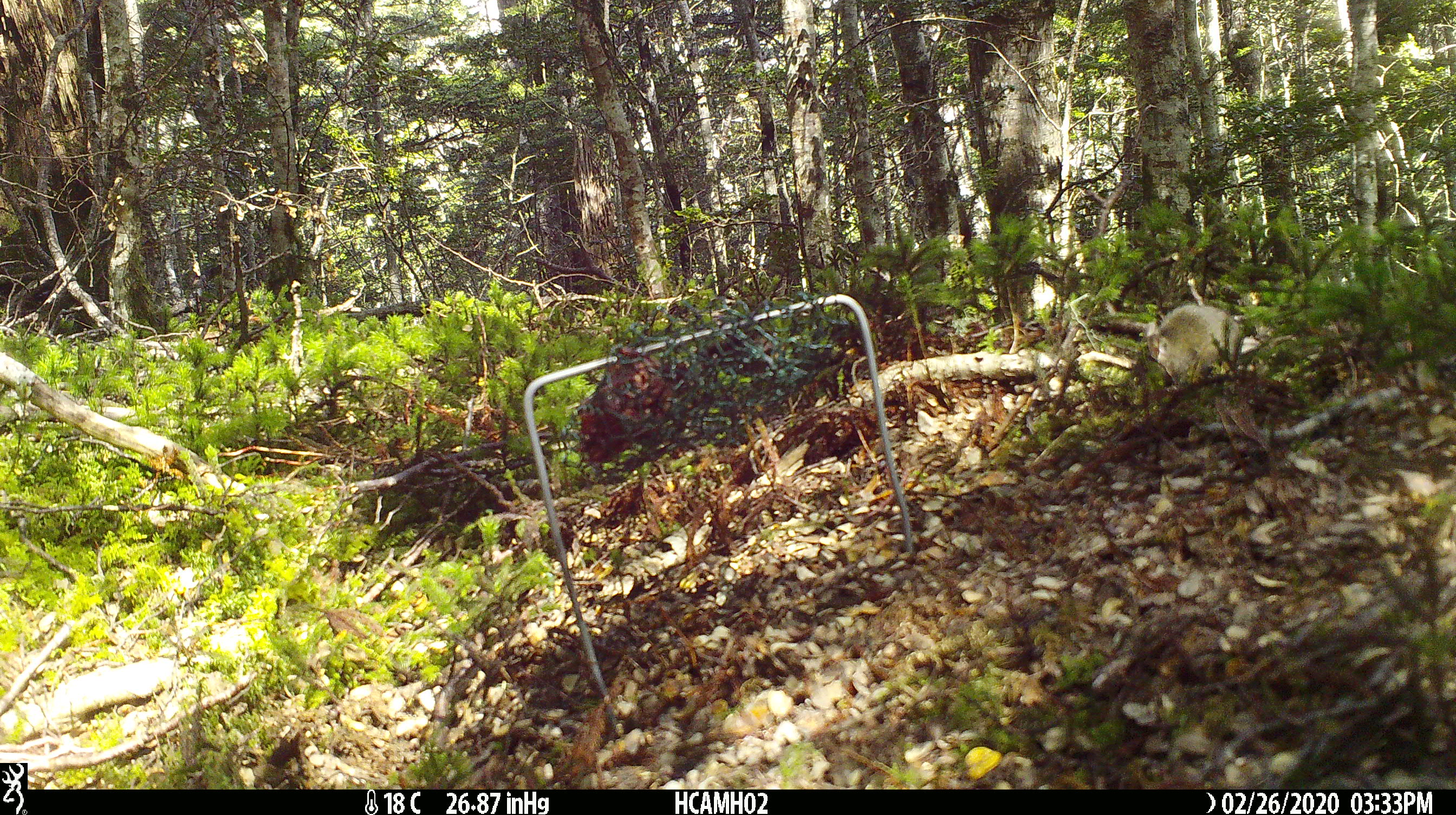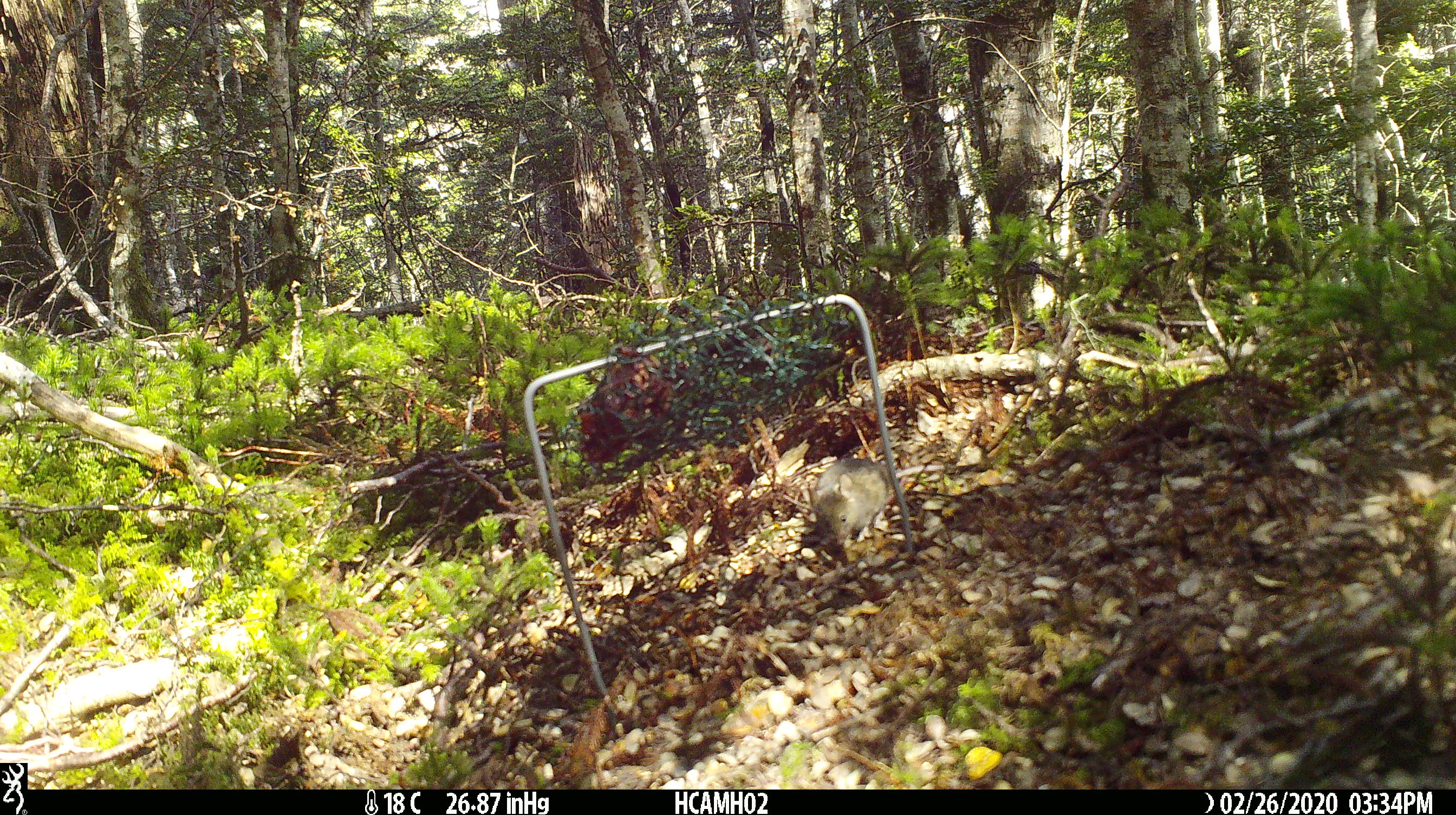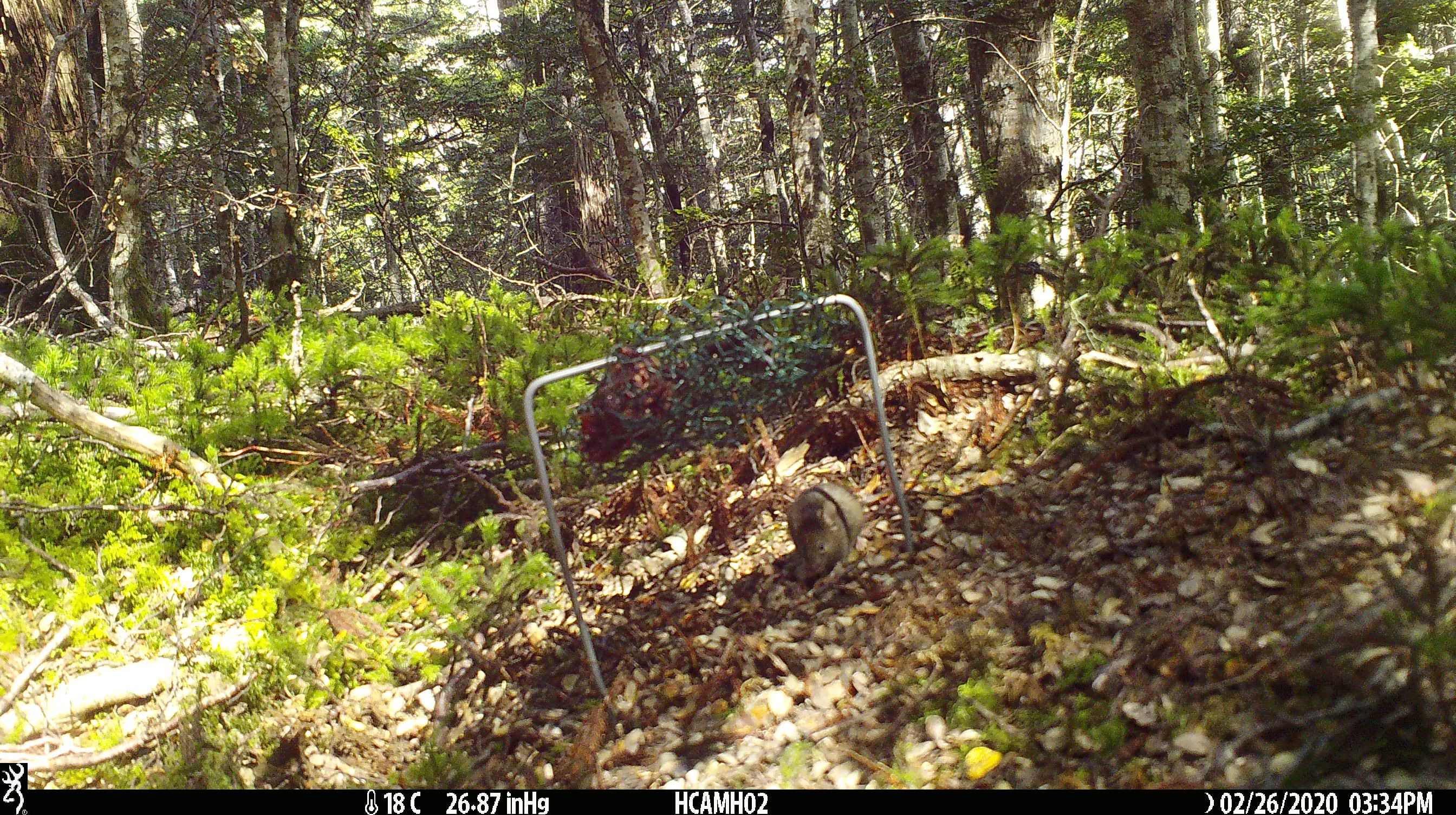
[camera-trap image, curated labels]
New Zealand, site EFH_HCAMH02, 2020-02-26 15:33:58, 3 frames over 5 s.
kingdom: Animalia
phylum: Chordata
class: Mammalia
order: Rodentia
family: Muridae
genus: Mus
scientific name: Mus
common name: mouse